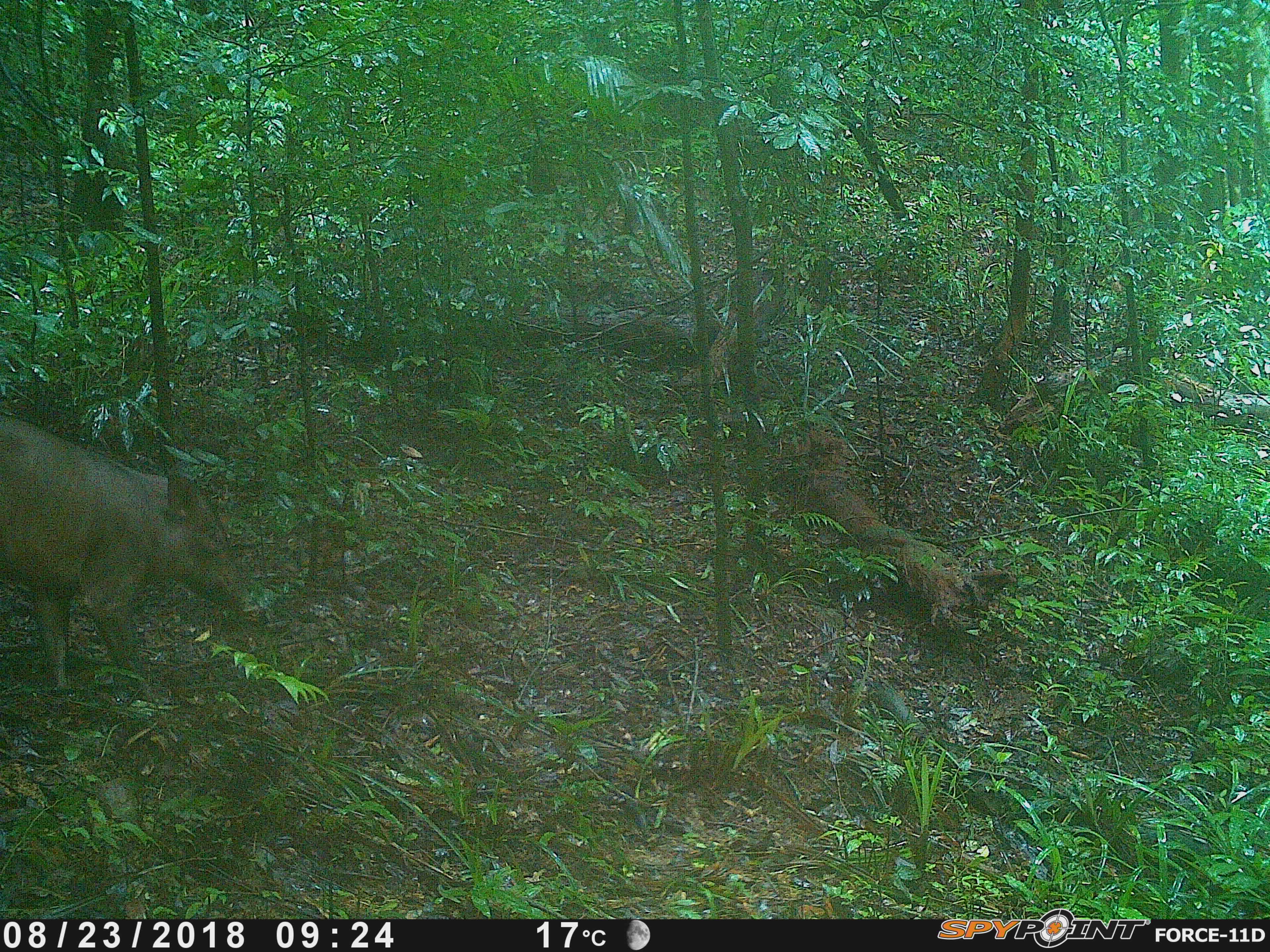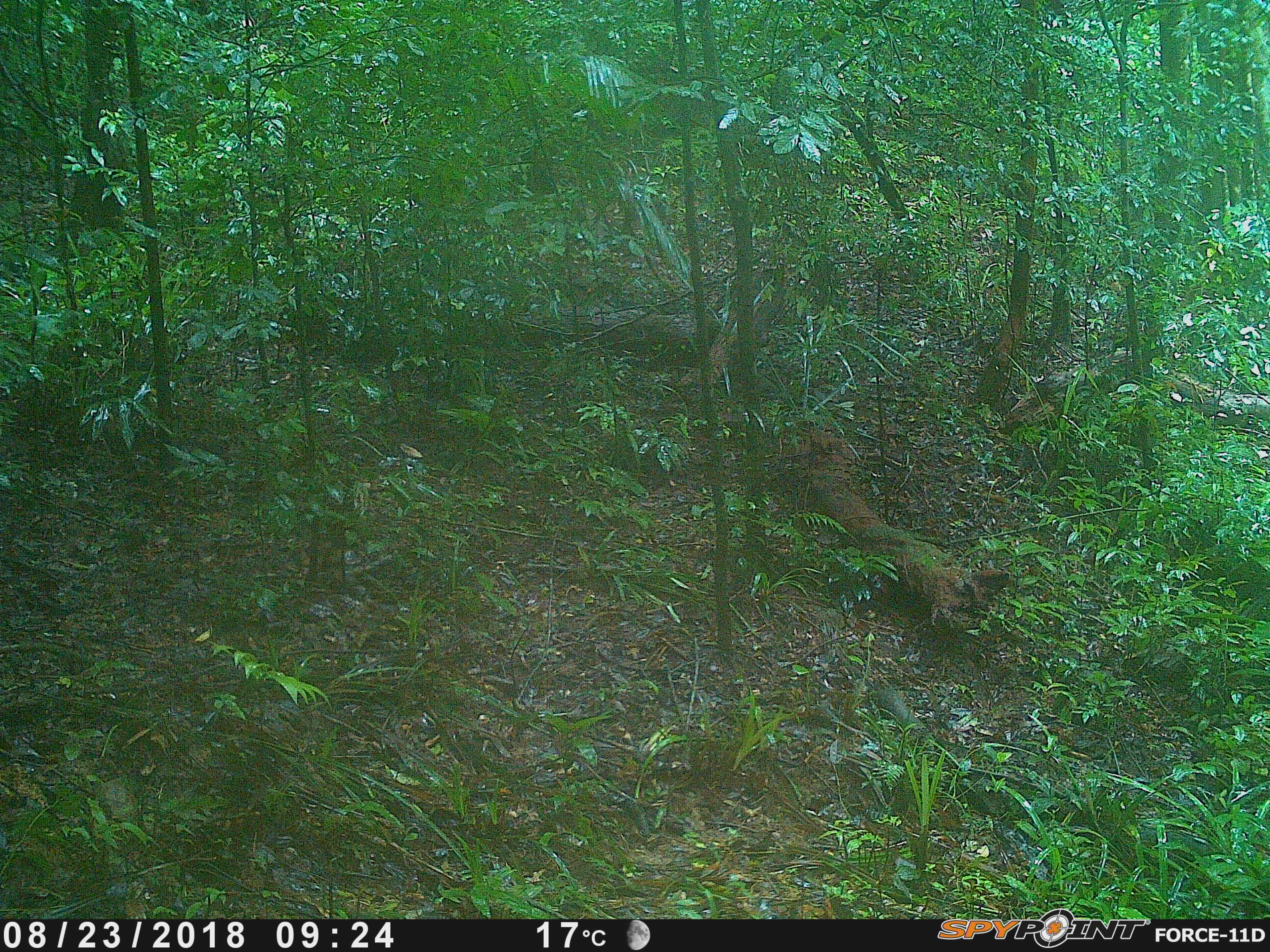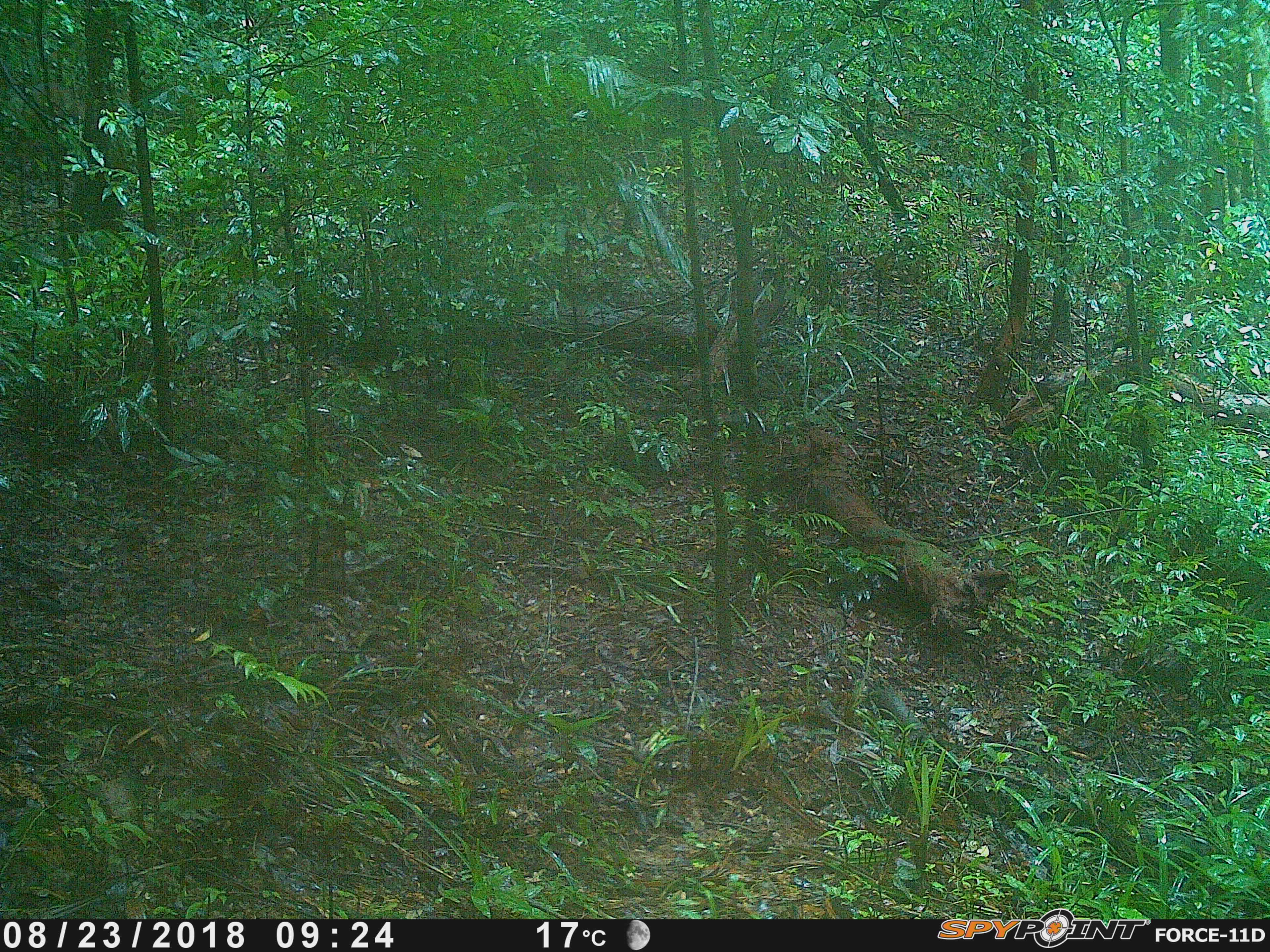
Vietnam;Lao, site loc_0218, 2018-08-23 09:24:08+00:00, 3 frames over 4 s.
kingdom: Animalia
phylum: Chordata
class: Mammalia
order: Artiodactyla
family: Suidae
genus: Sus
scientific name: Sus scrofa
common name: eurasian wild pig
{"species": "eurasian wild pig (Sus scrofa)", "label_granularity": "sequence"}